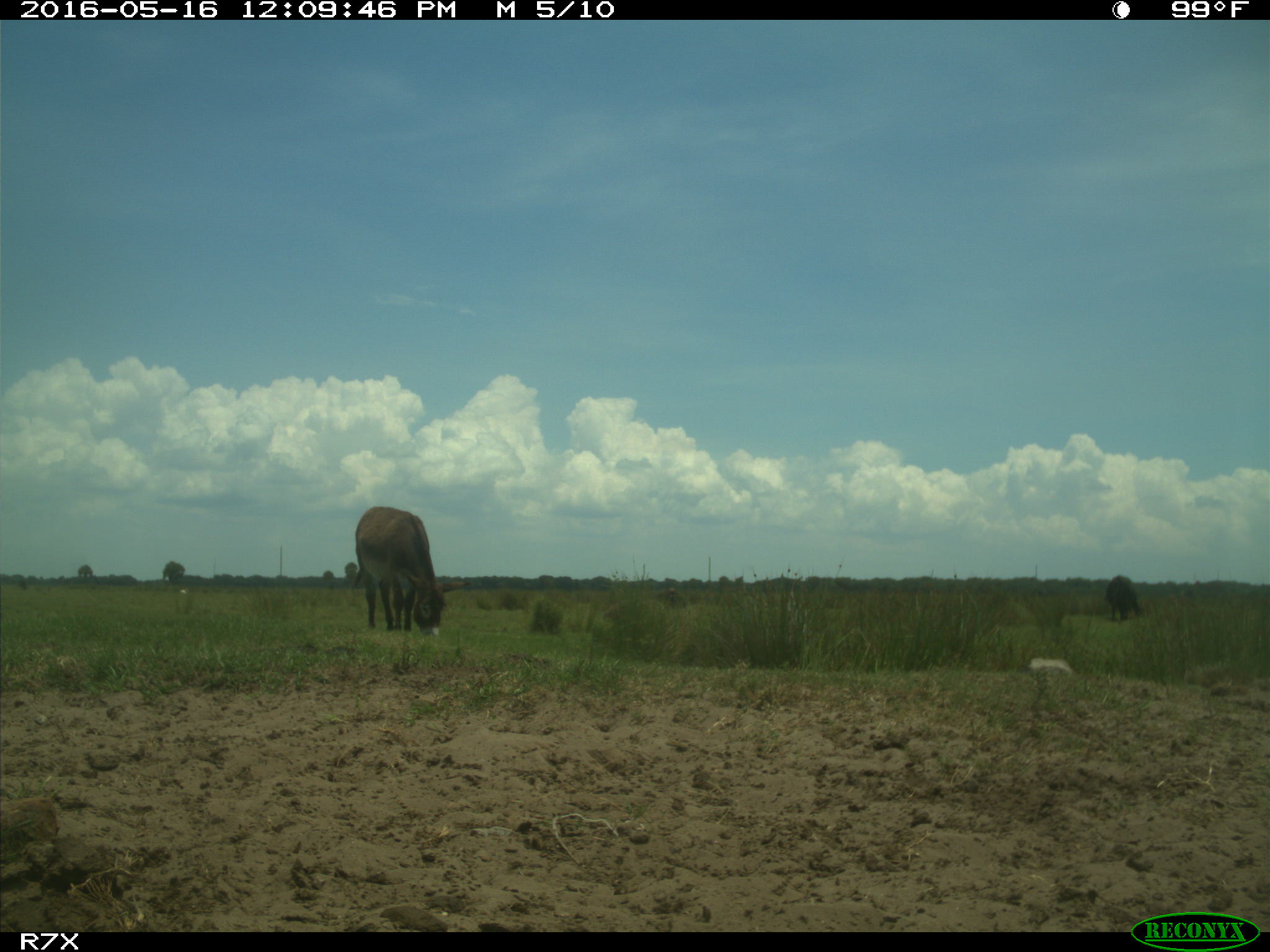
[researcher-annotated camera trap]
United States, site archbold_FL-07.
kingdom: Animalia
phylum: Chordata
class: Mammalia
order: Artiodactyla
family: Bovidae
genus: Bos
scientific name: Bos taurus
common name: domestic cow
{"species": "Bos taurus (domestic cow)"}